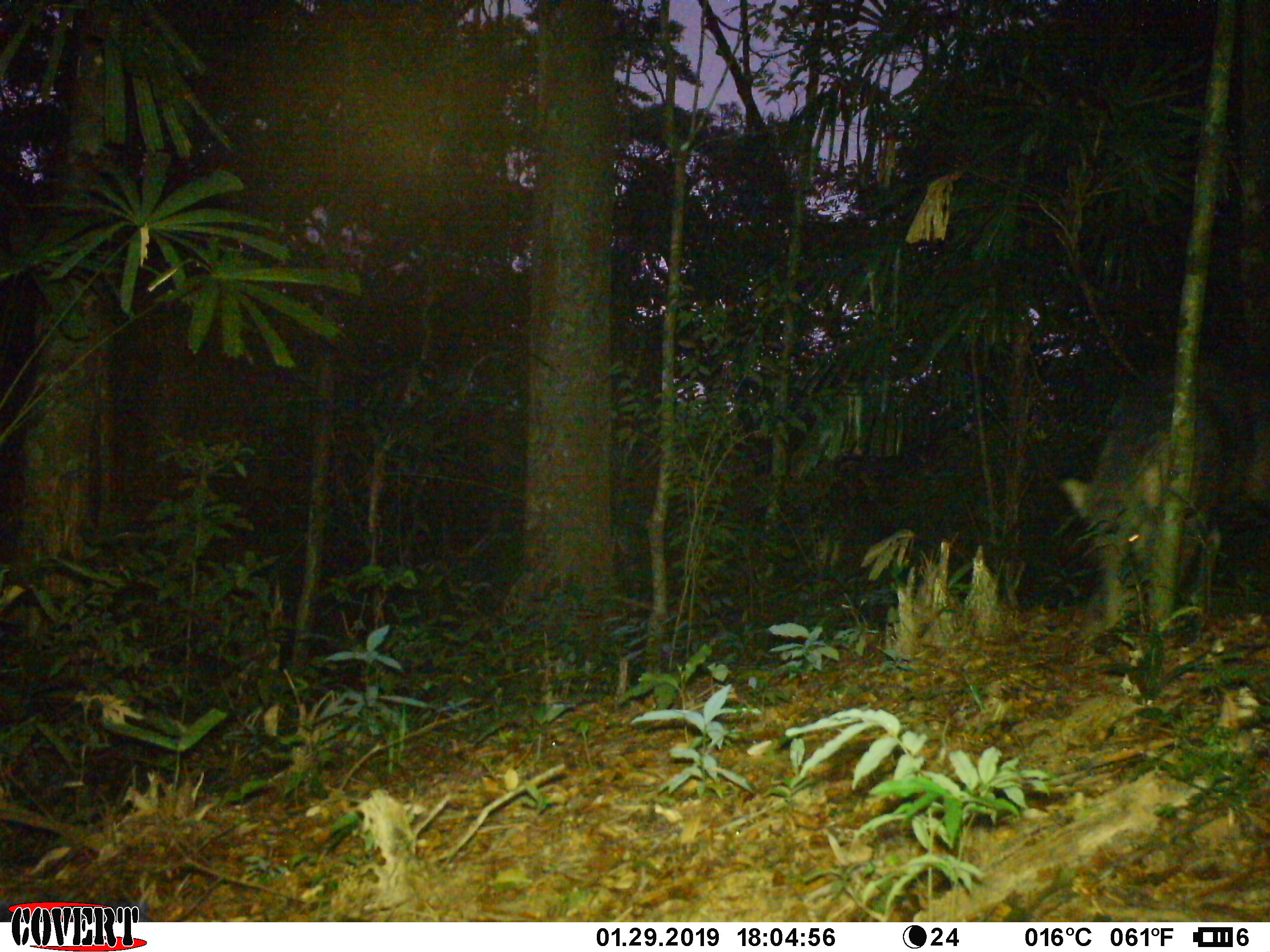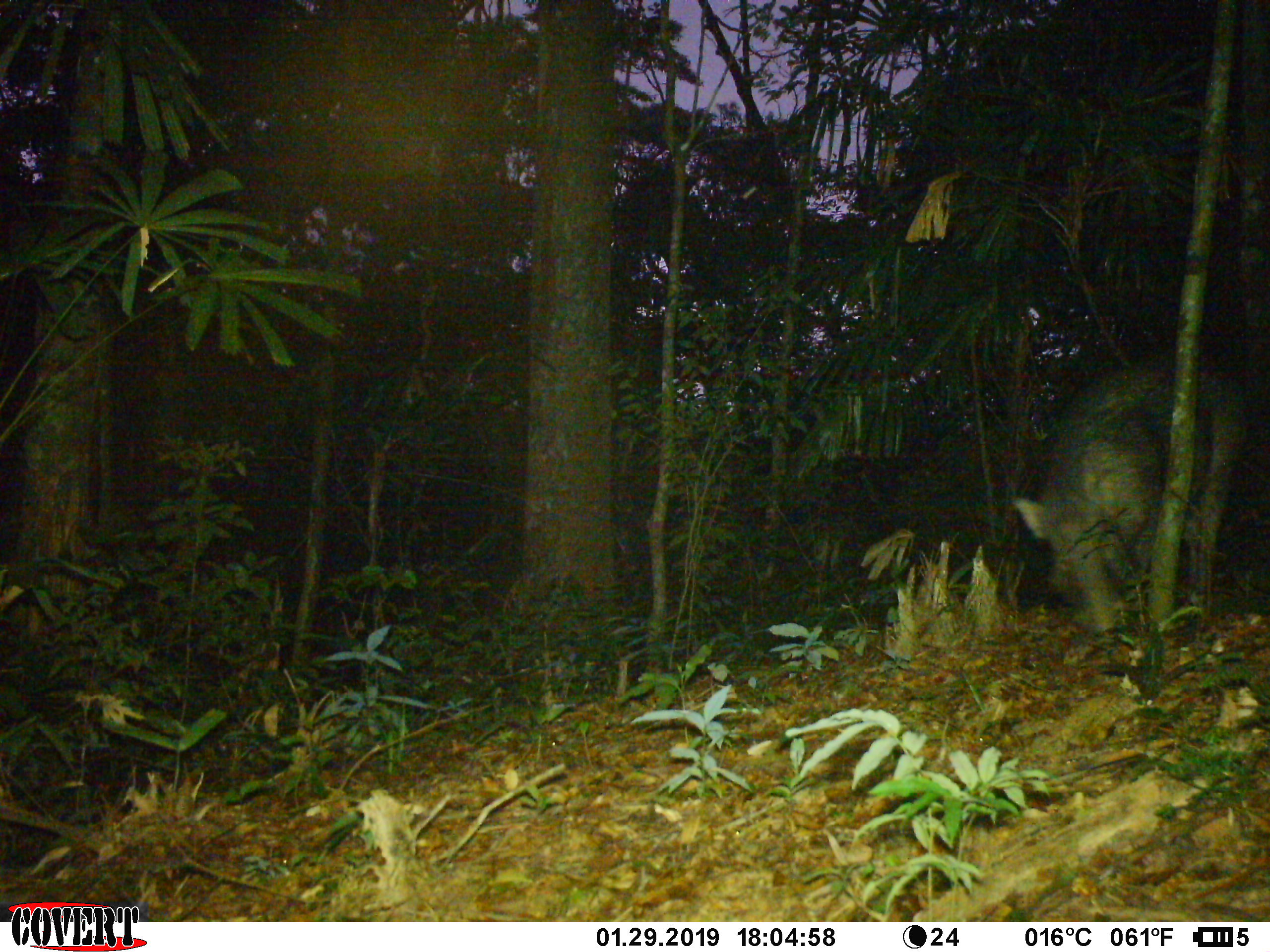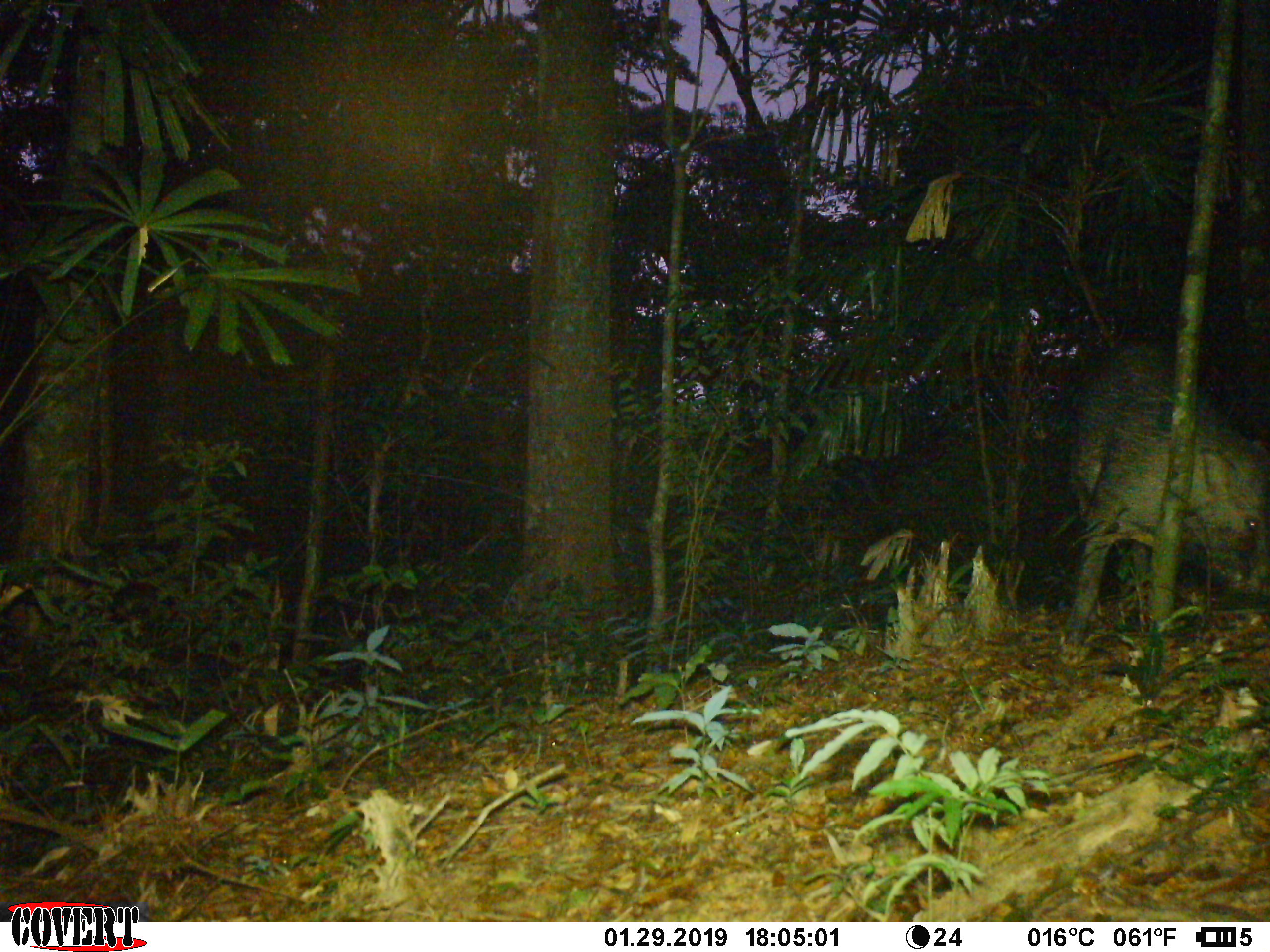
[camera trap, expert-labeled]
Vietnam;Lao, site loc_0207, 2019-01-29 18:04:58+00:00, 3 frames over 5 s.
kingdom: Animalia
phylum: Chordata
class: Mammalia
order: Artiodactyla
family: Suidae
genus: Sus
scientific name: Sus scrofa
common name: eurasian wild pig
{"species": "eurasian wild pig (Sus scrofa)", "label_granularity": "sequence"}